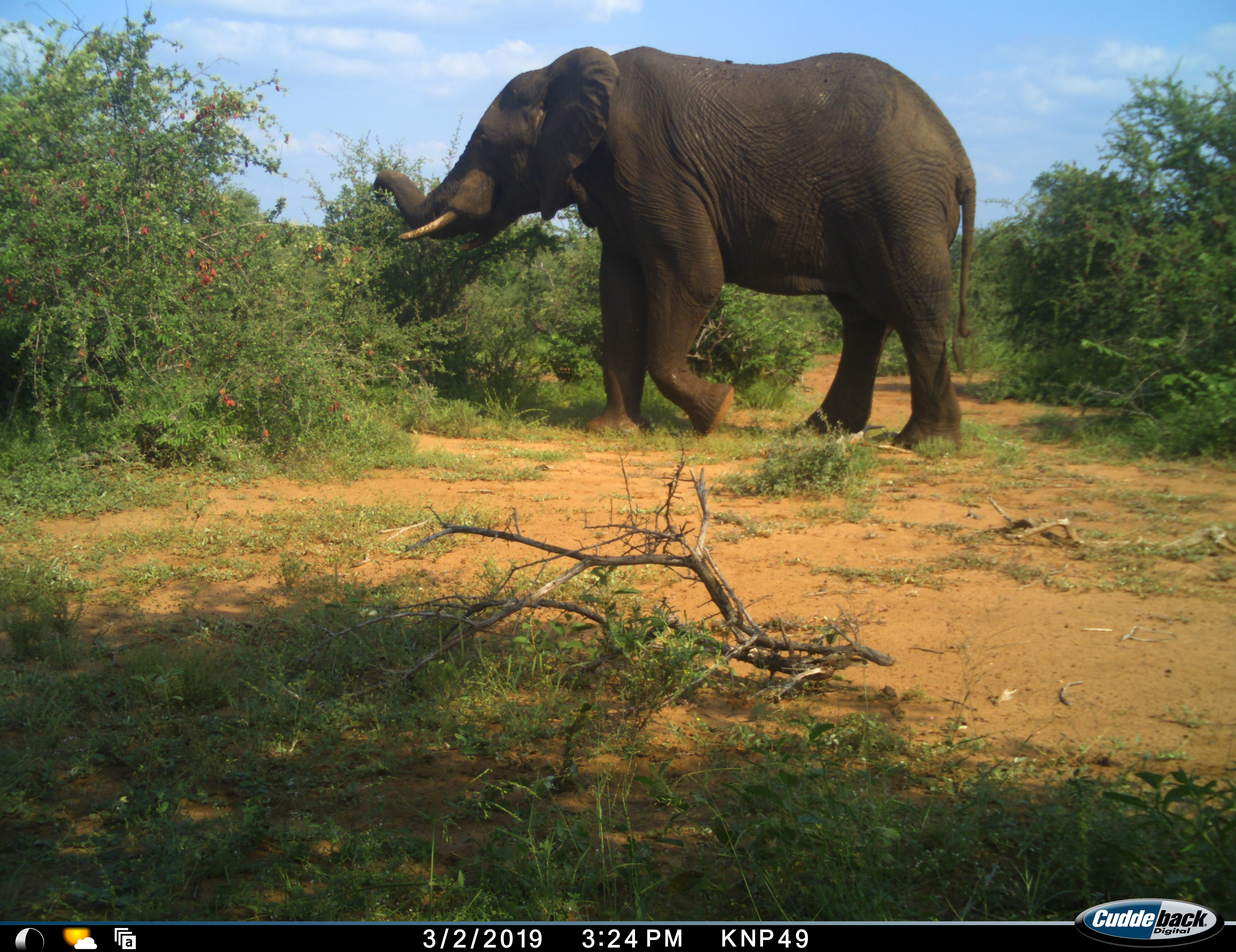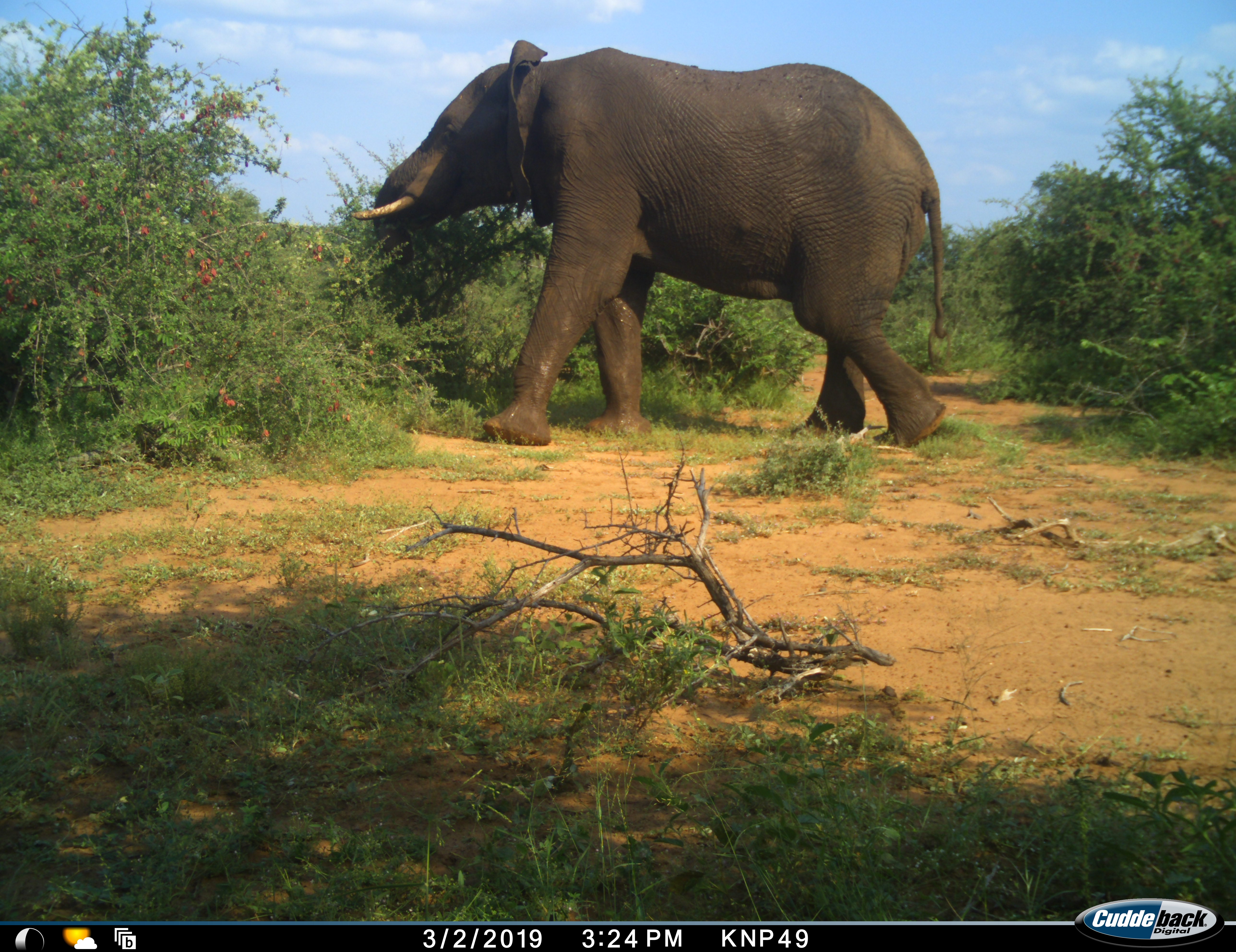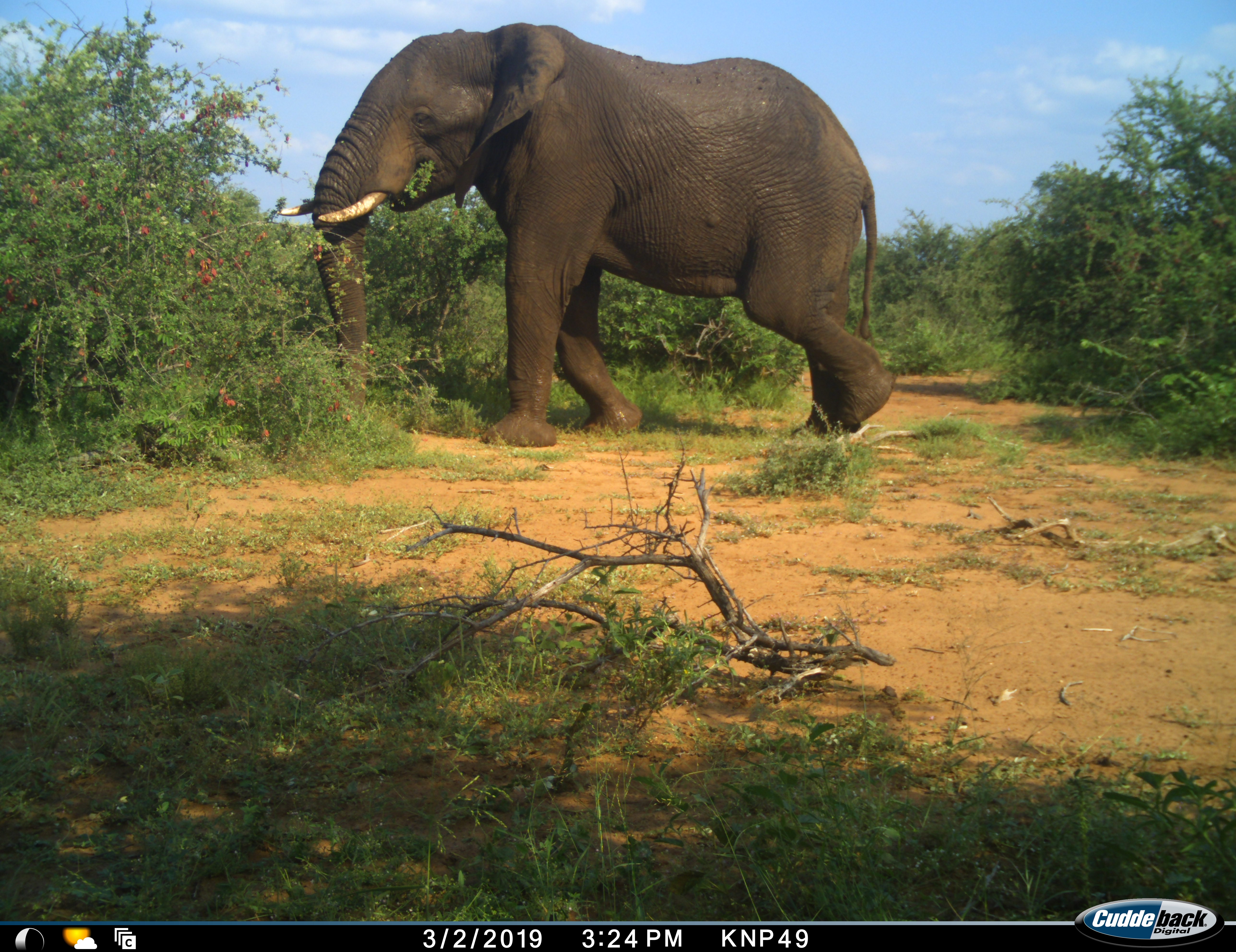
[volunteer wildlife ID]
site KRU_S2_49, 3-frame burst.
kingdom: Animalia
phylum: Chordata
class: Mammalia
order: Proboscidea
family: Elephantidae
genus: Loxodonta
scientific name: Loxodonta africana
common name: african bush elephant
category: elephant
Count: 1.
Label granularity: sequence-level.